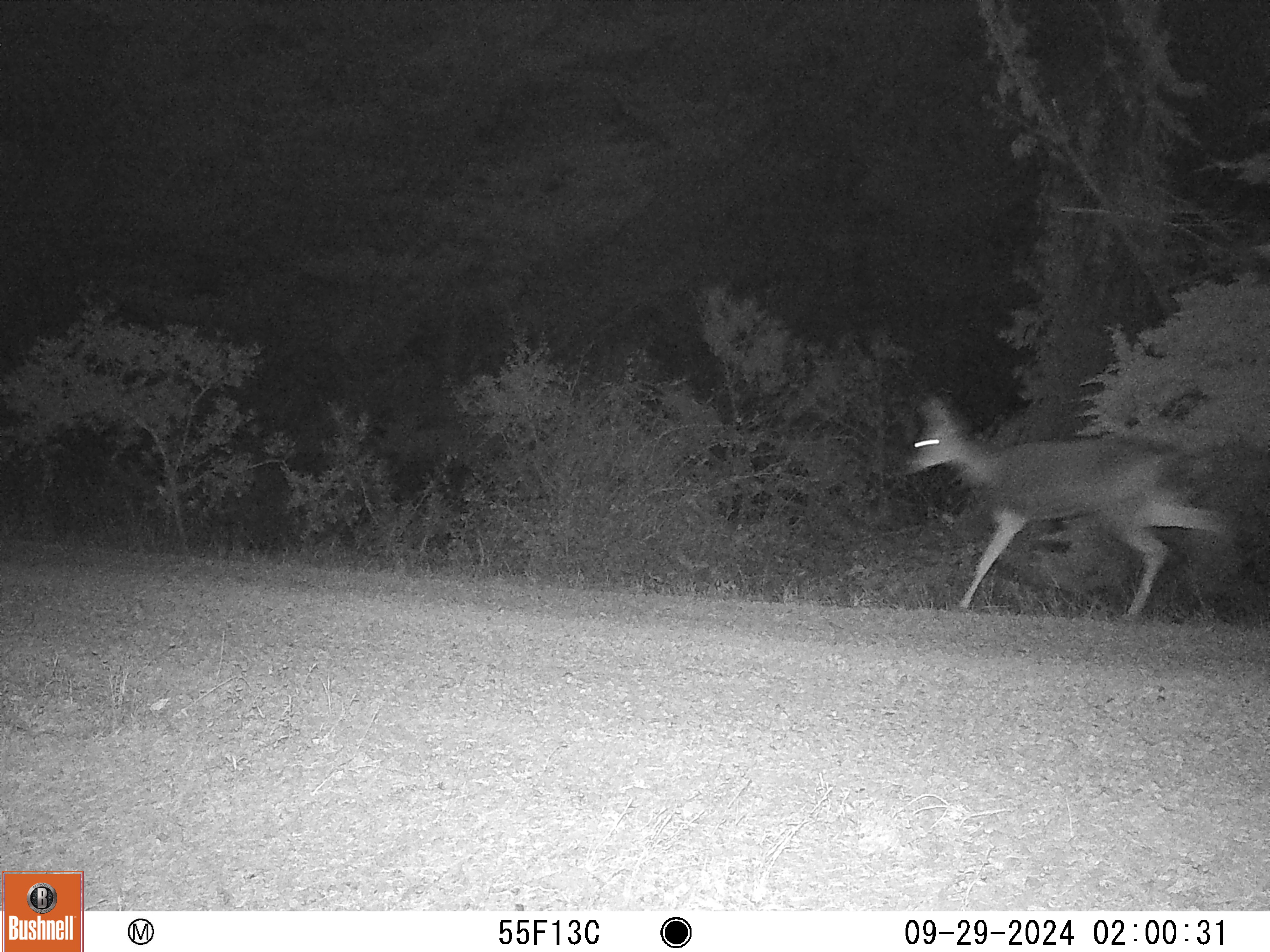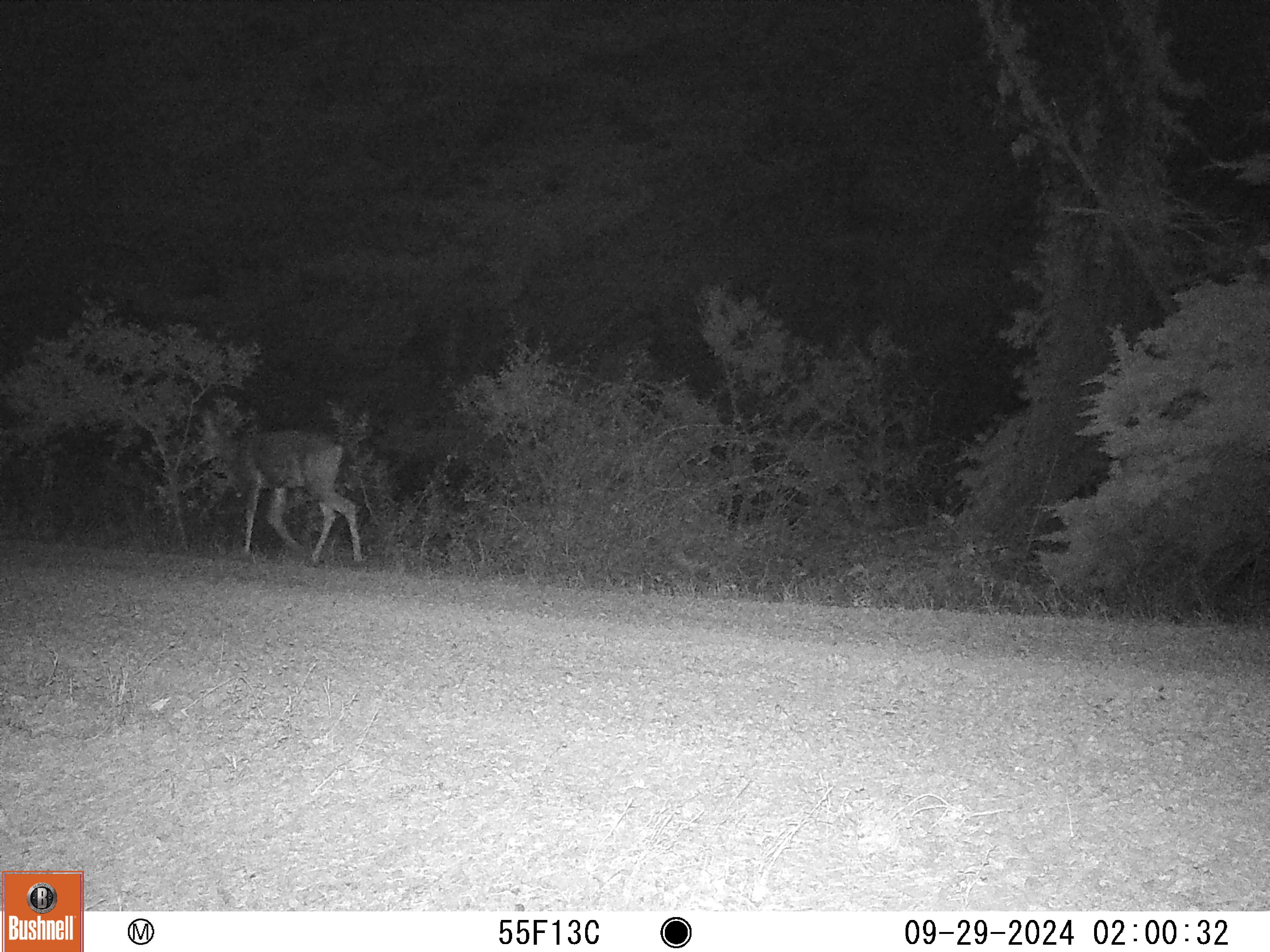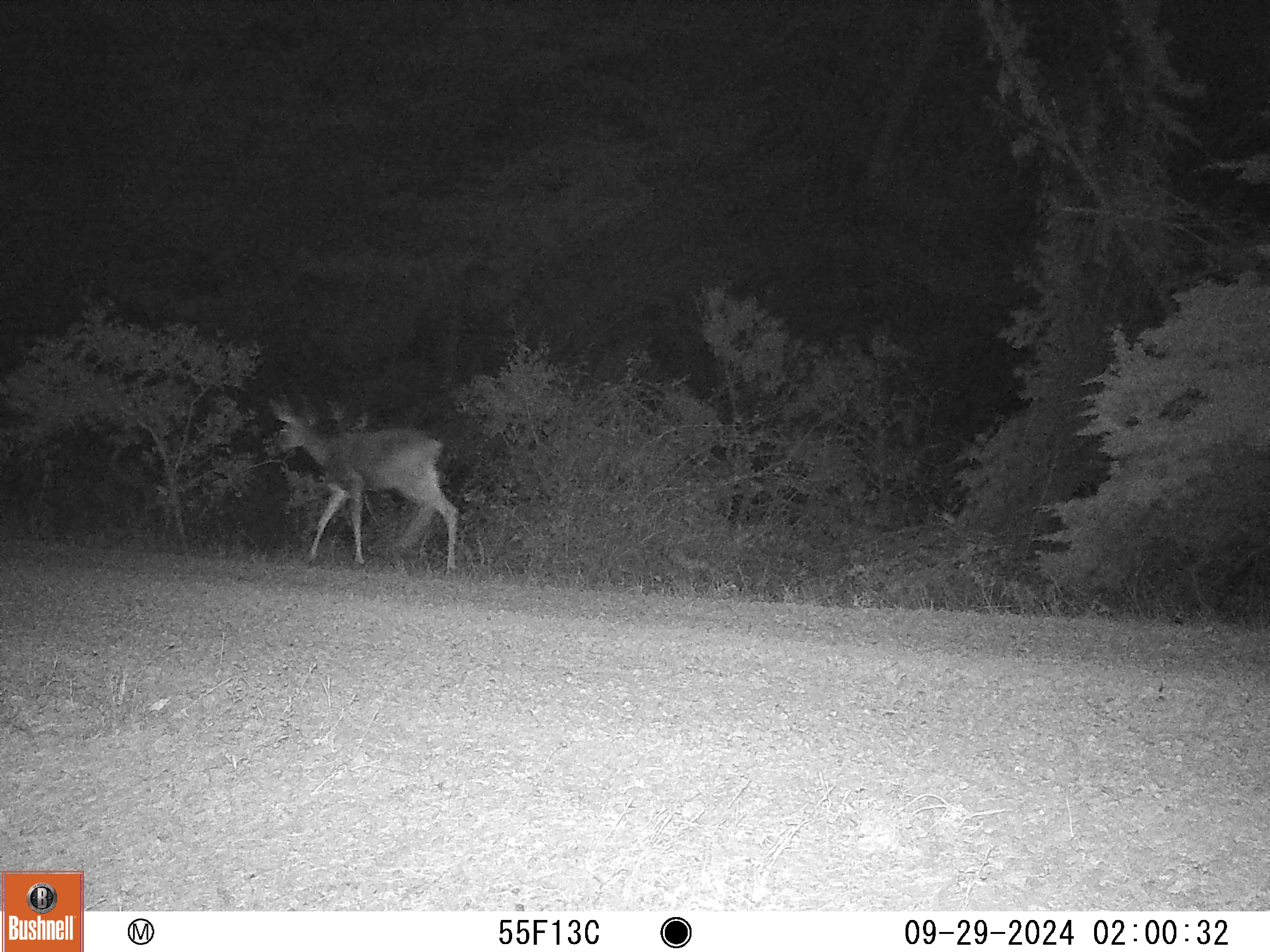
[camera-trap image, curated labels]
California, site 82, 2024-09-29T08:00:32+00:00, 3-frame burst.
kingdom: Animalia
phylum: Chordata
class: Mammalia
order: Artiodactyla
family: Cervidae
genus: Odocoileus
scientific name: Odocoileus hemionus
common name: mule deer